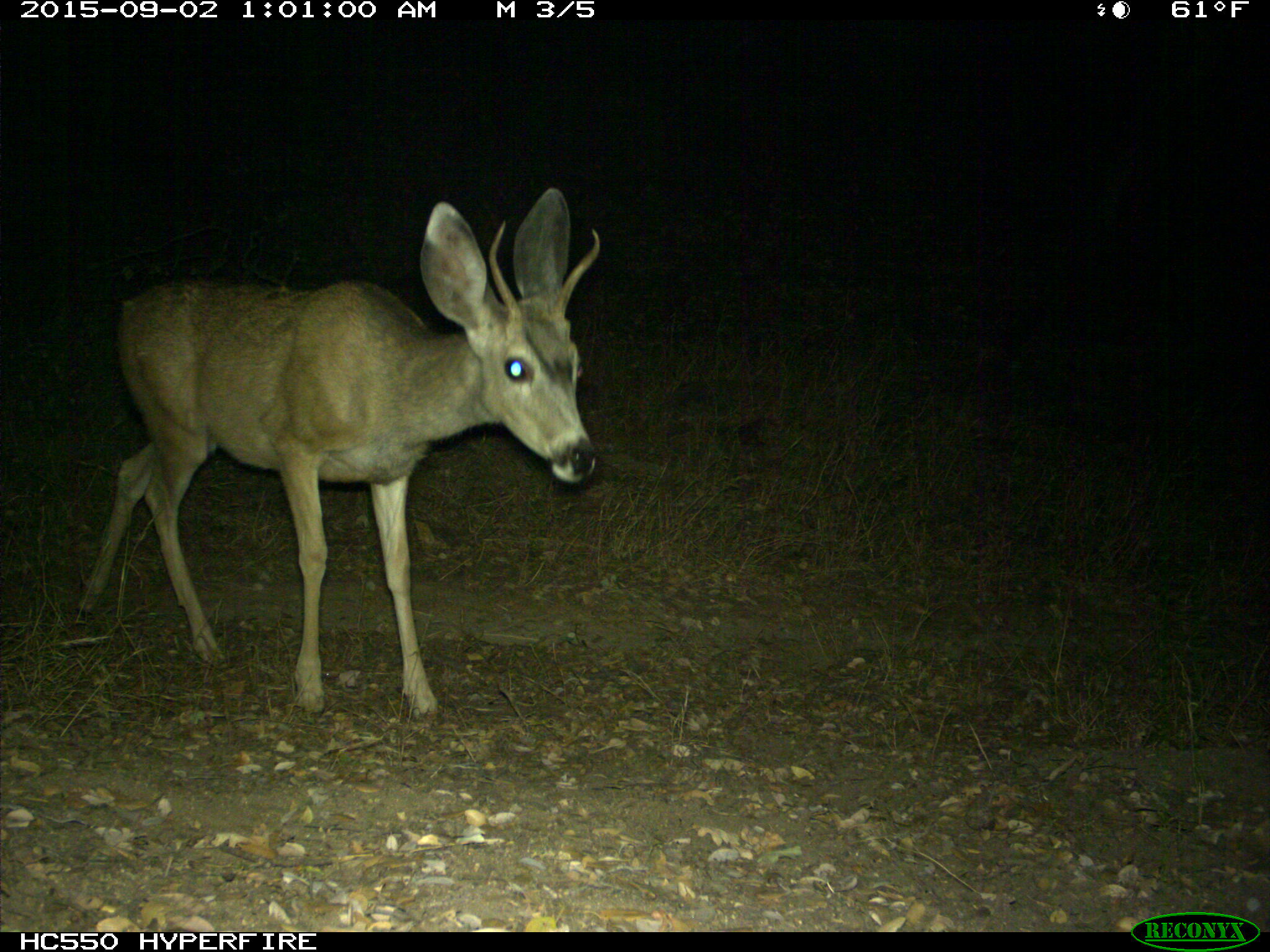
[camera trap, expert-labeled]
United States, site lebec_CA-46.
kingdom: Animalia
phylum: Chordata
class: Mammalia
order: Artiodactyla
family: Cervidae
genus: Odocoileus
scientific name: Odocoileus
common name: deer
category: unidentified deer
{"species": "unidentified deer (deer) (Odocoileus)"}